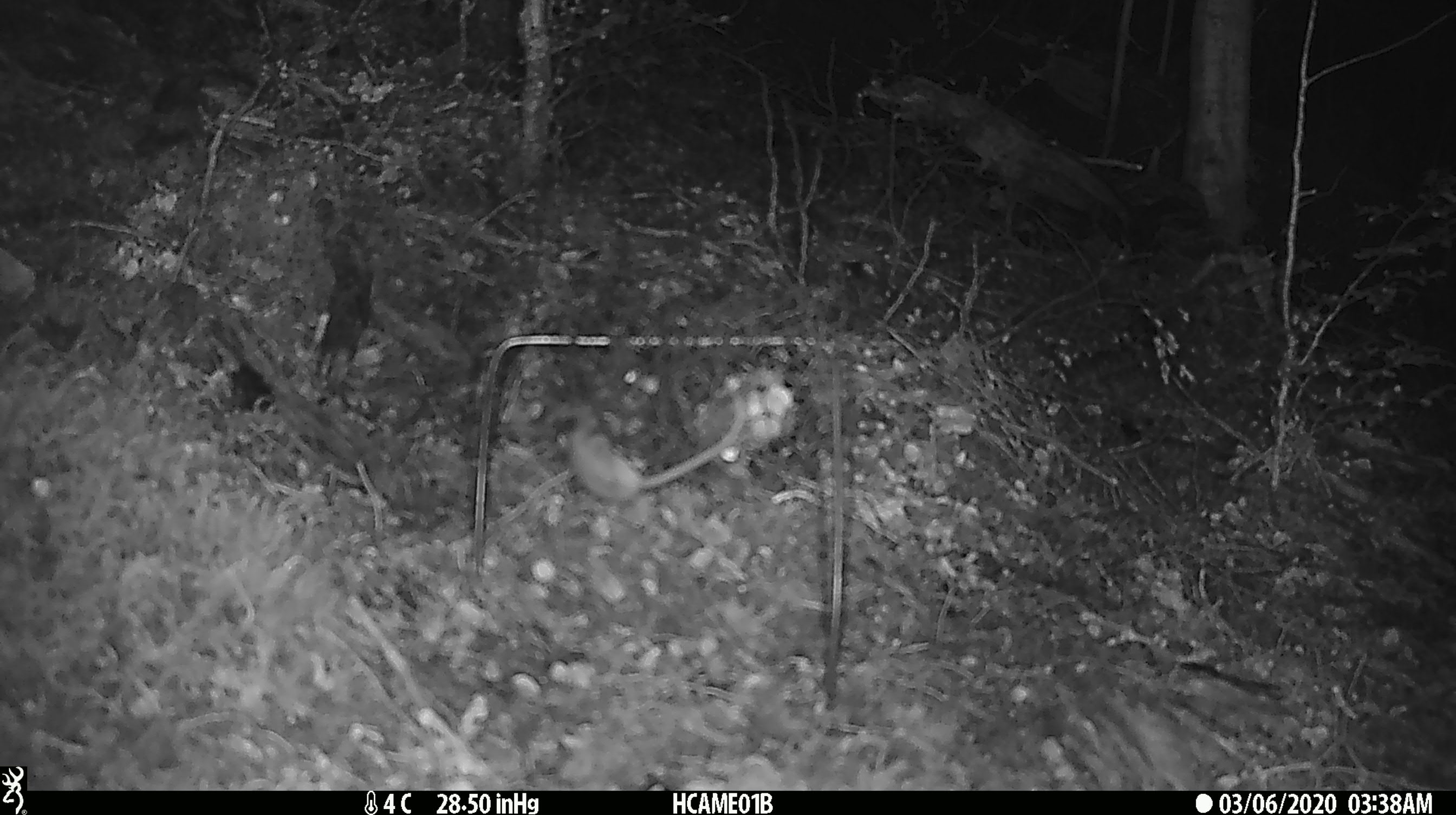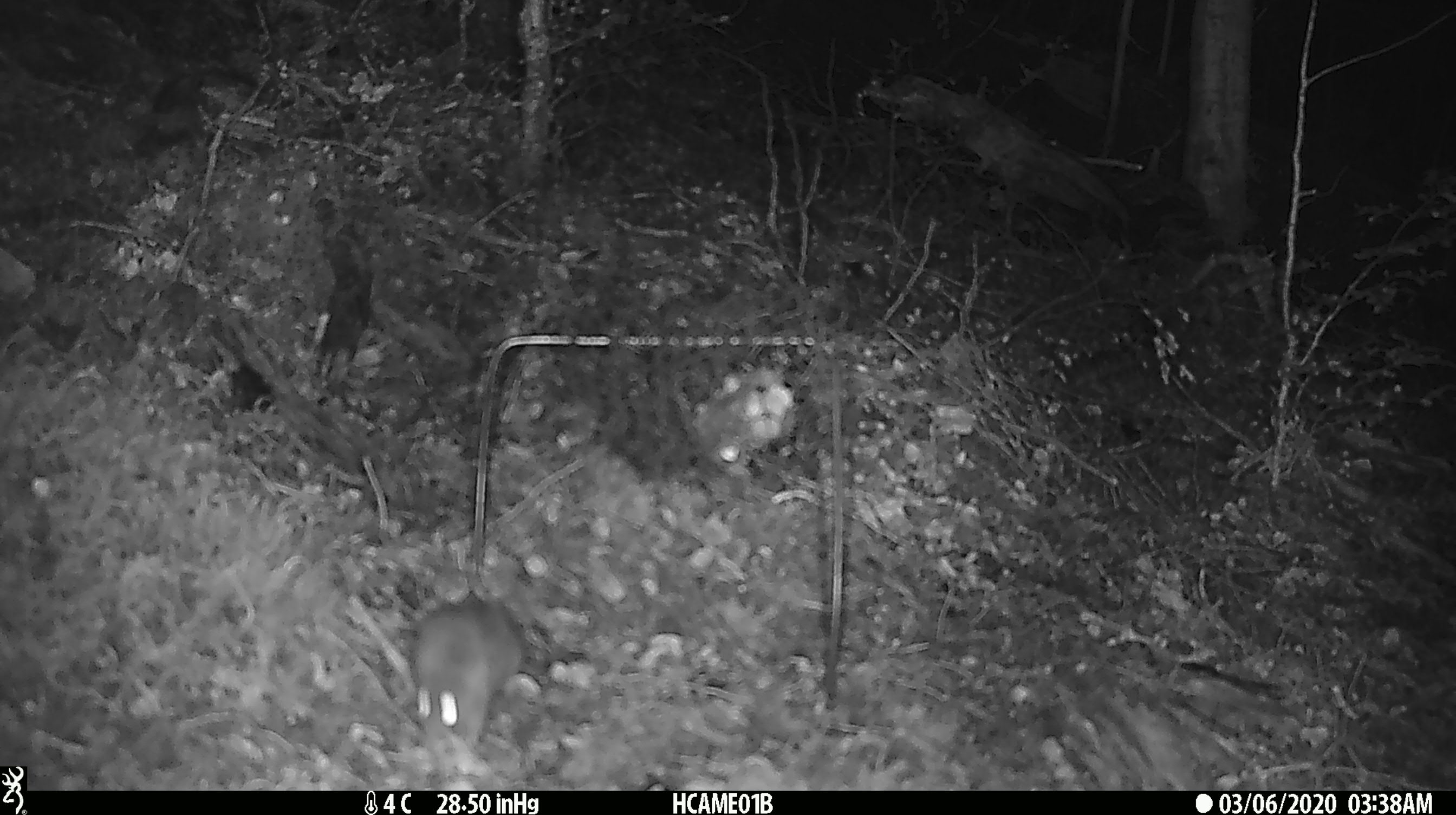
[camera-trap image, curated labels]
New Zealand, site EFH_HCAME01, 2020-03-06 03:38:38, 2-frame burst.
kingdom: Animalia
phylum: Chordata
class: Mammalia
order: Rodentia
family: Muridae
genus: Mus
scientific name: Mus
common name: mouse